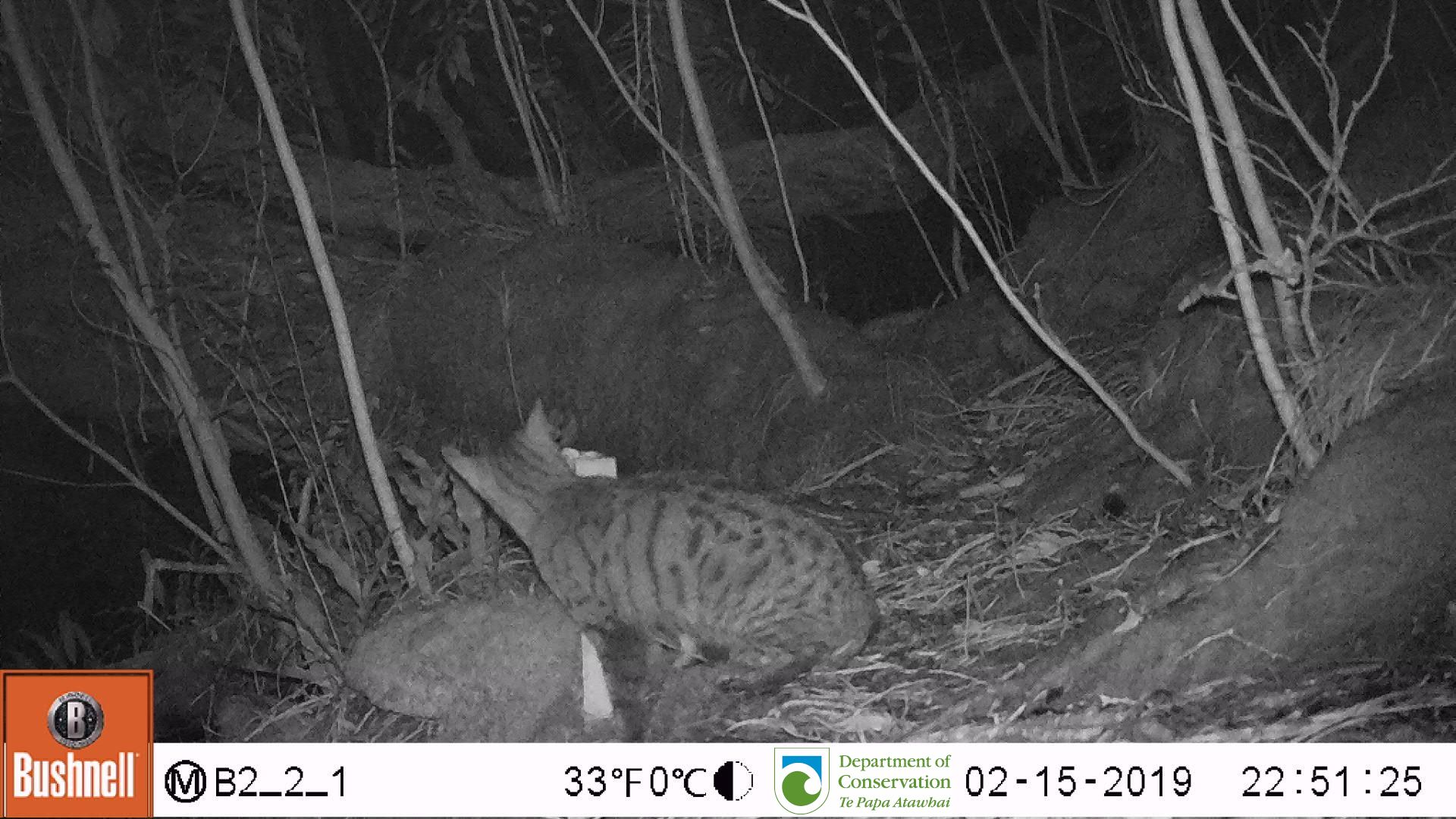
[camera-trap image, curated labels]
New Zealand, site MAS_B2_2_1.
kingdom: Animalia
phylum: Chordata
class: Mammalia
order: Carnivora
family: Felidae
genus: Felis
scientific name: Felis catus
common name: domestic cat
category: cat